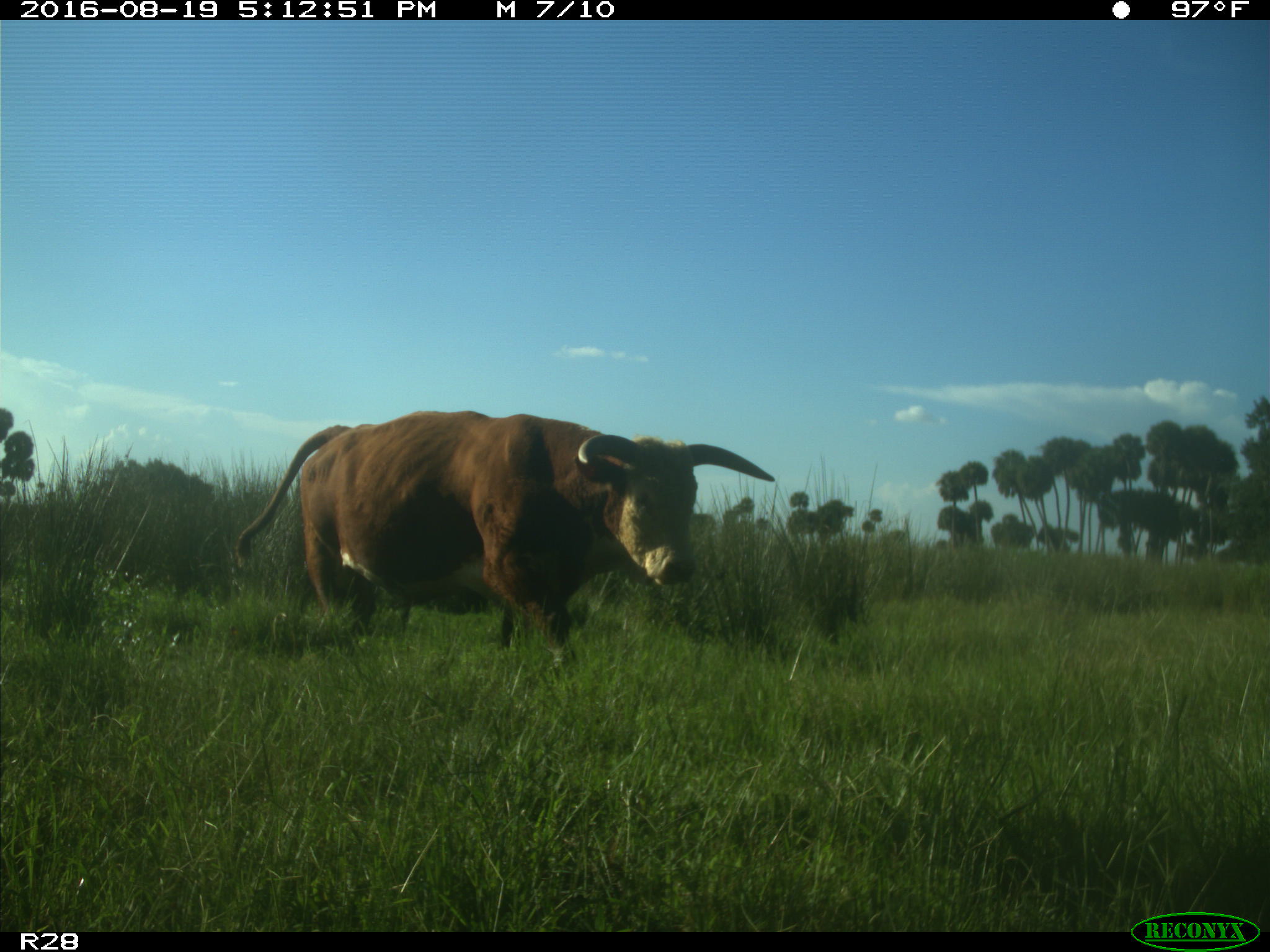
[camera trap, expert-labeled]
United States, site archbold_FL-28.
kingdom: Animalia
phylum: Chordata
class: Mammalia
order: Artiodactyla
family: Bovidae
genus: Bos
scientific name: Bos taurus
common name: domestic cow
Bos taurus (domestic cow).